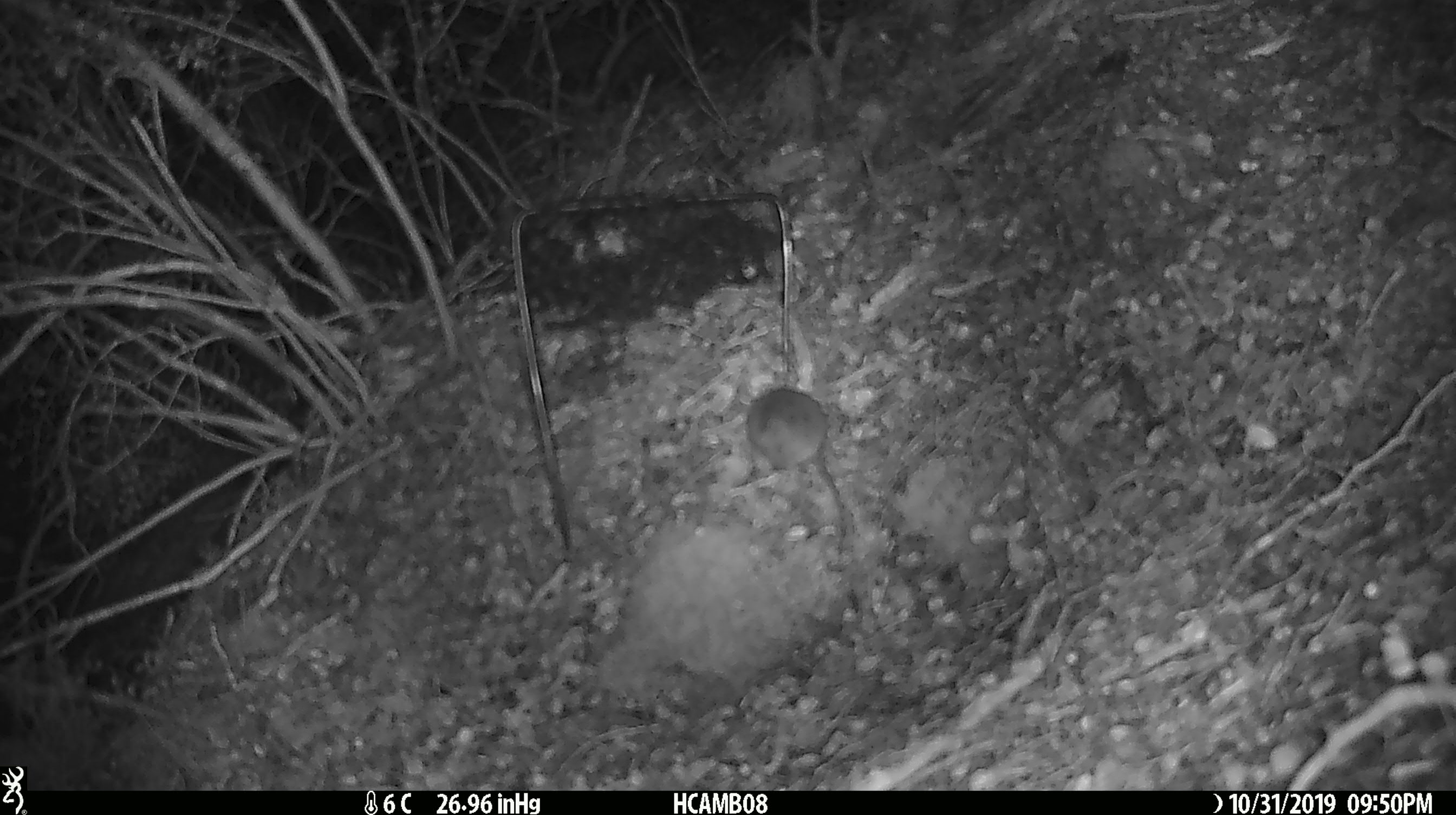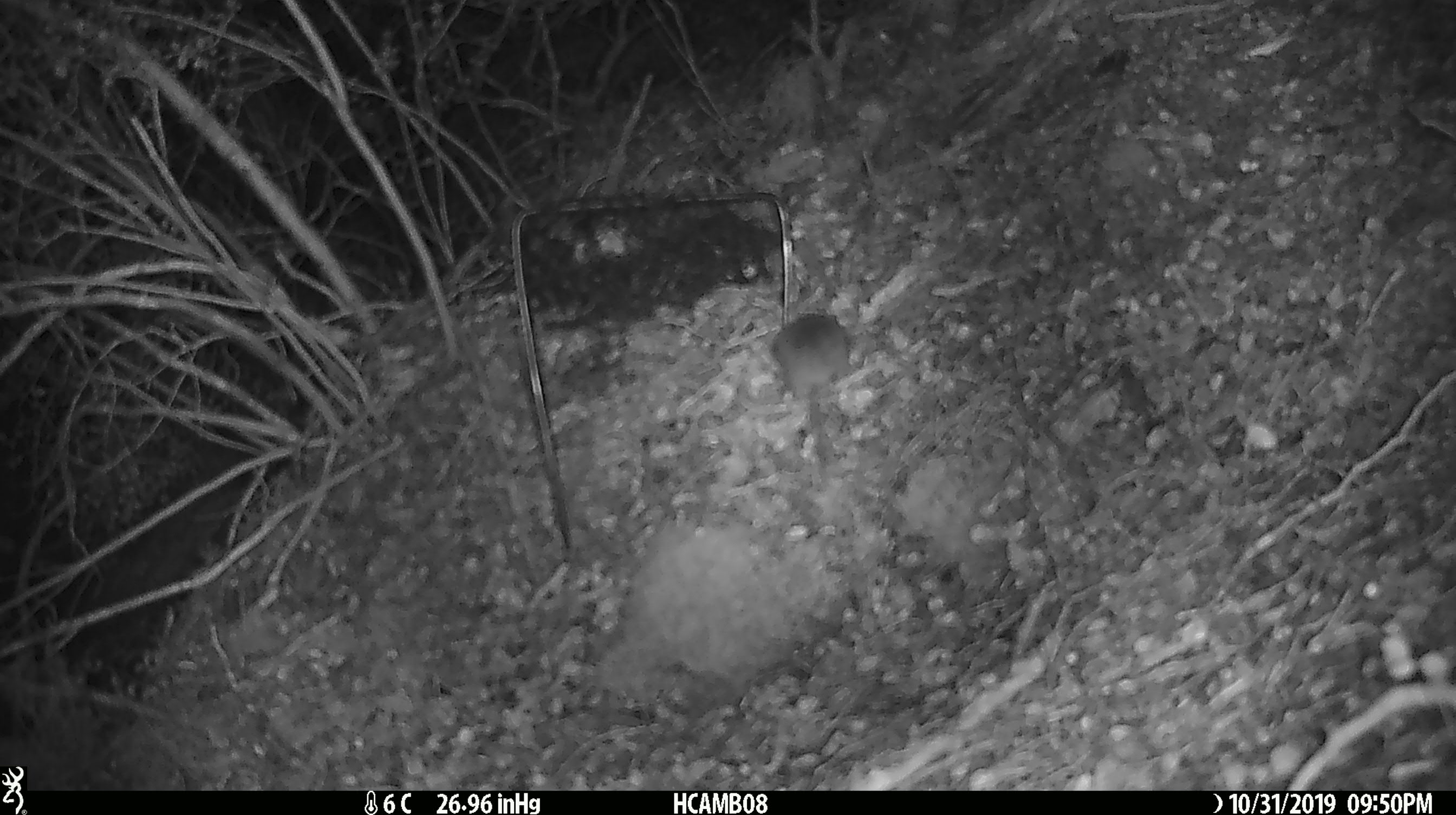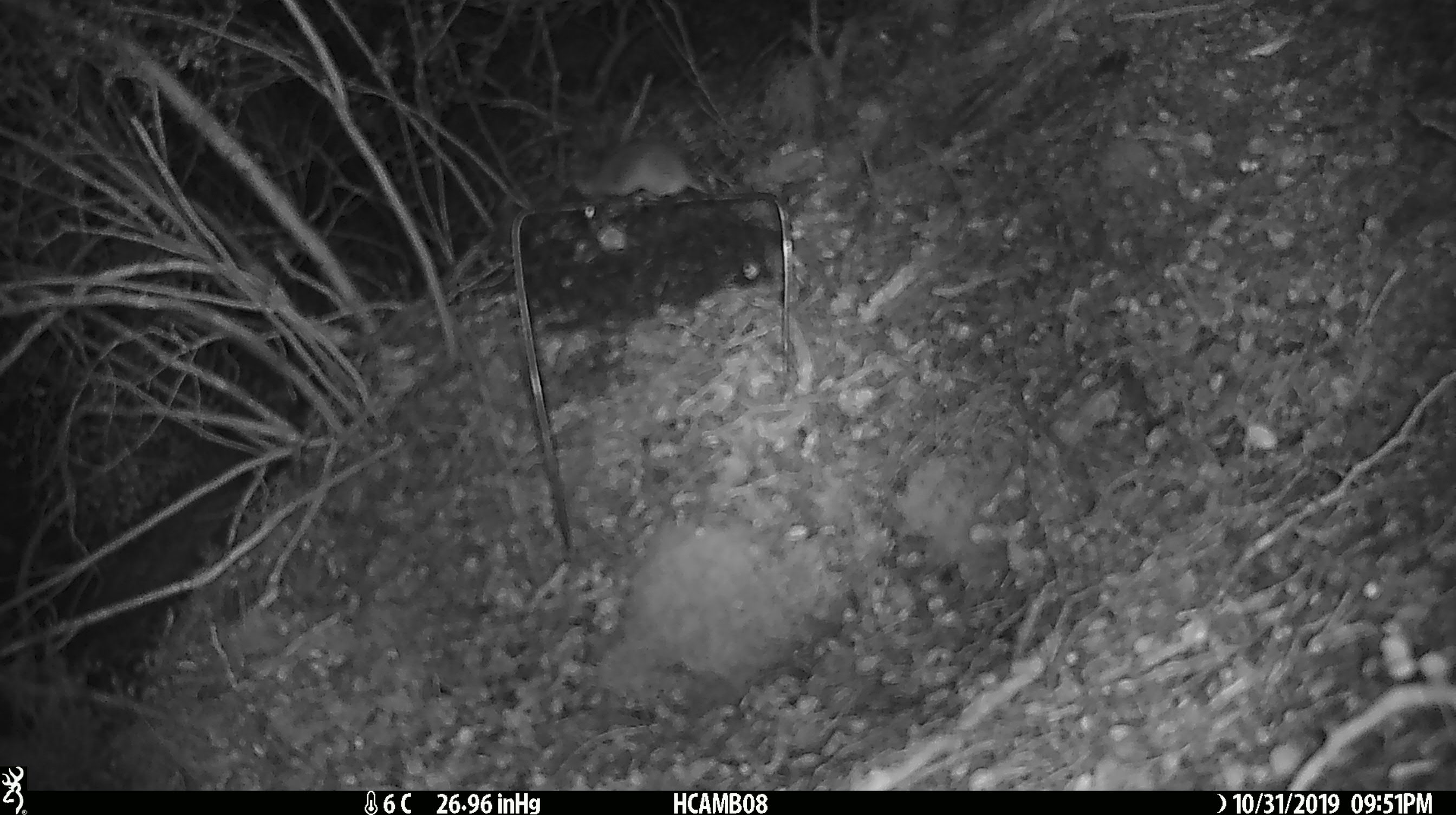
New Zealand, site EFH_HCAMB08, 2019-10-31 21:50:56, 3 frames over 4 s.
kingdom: Animalia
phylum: Chordata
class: Mammalia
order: Rodentia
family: Muridae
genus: Mus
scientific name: Mus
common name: mouse